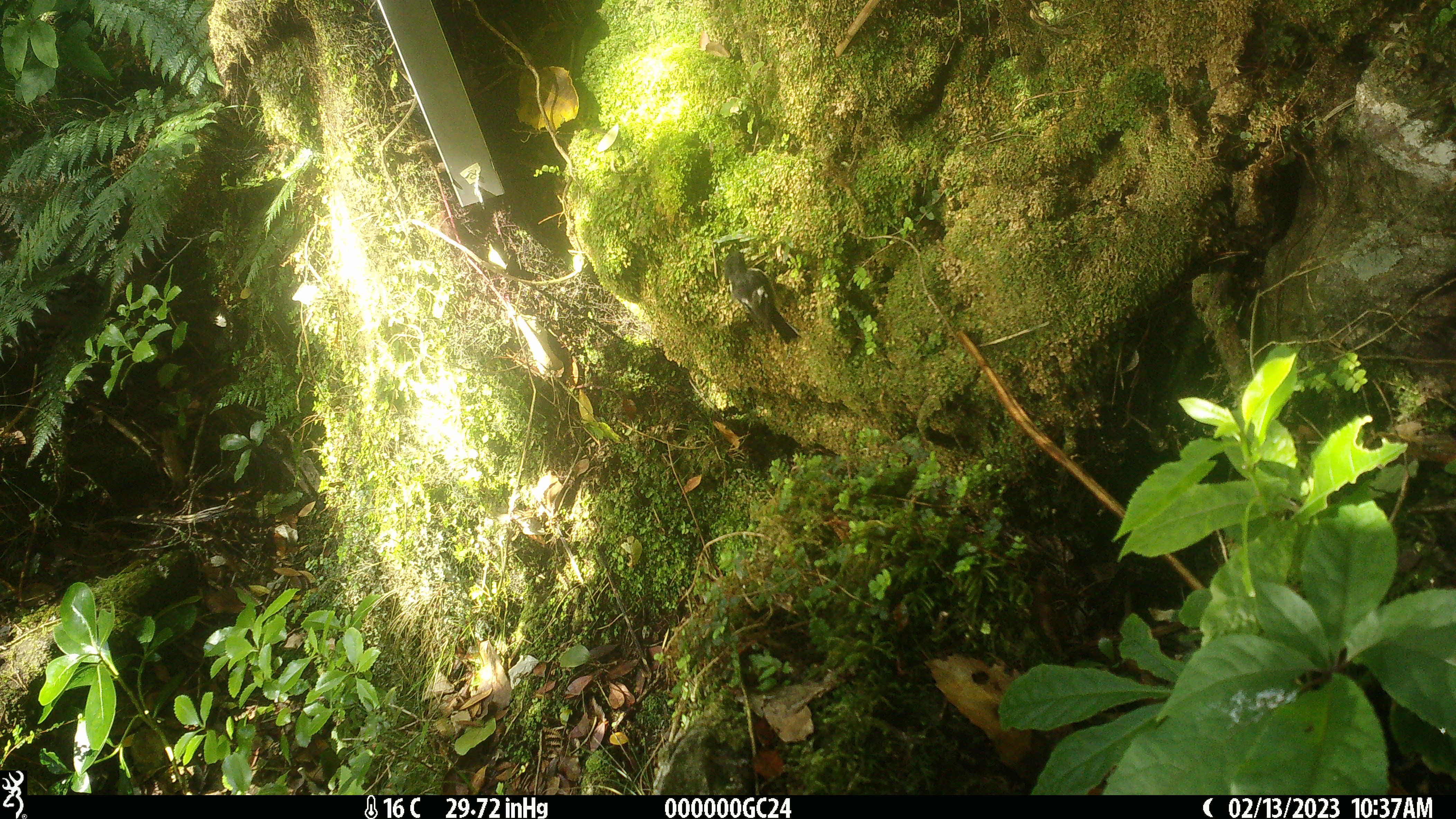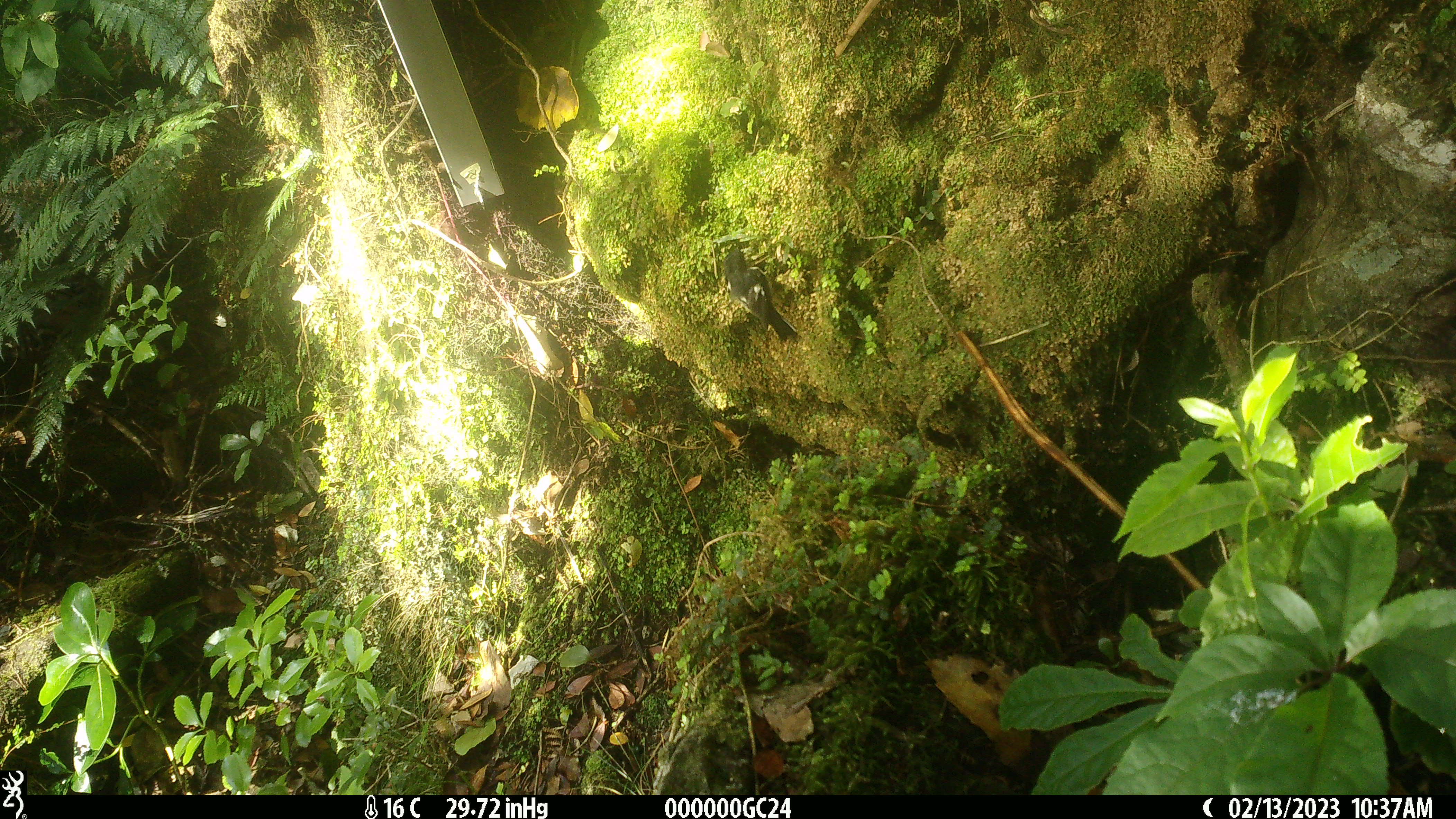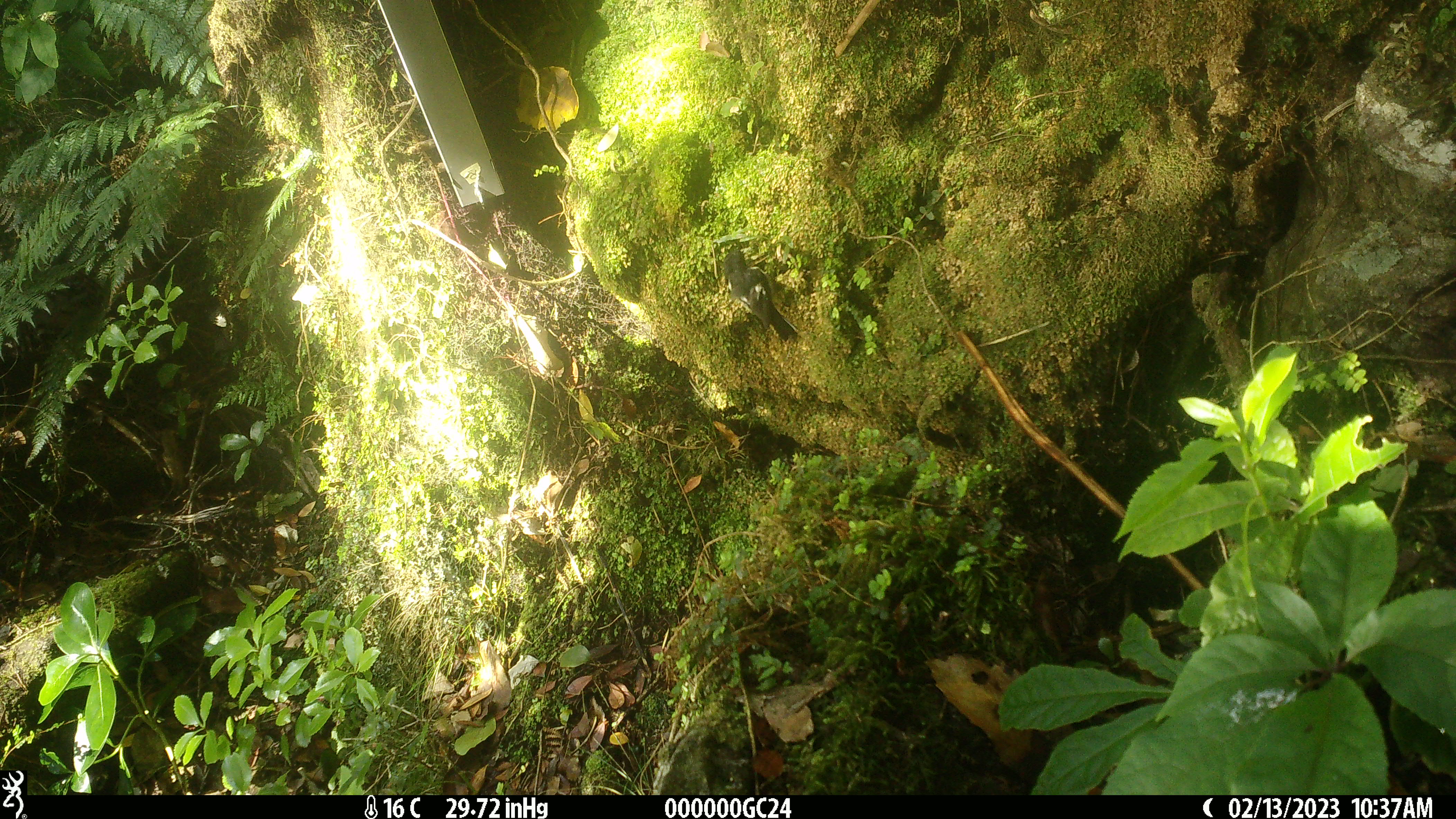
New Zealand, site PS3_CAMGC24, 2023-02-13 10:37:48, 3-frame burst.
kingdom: Animalia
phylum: Chordata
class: Aves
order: Passeriformes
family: Petroicidae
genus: Petroica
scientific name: Petroica macrocephala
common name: tomtit